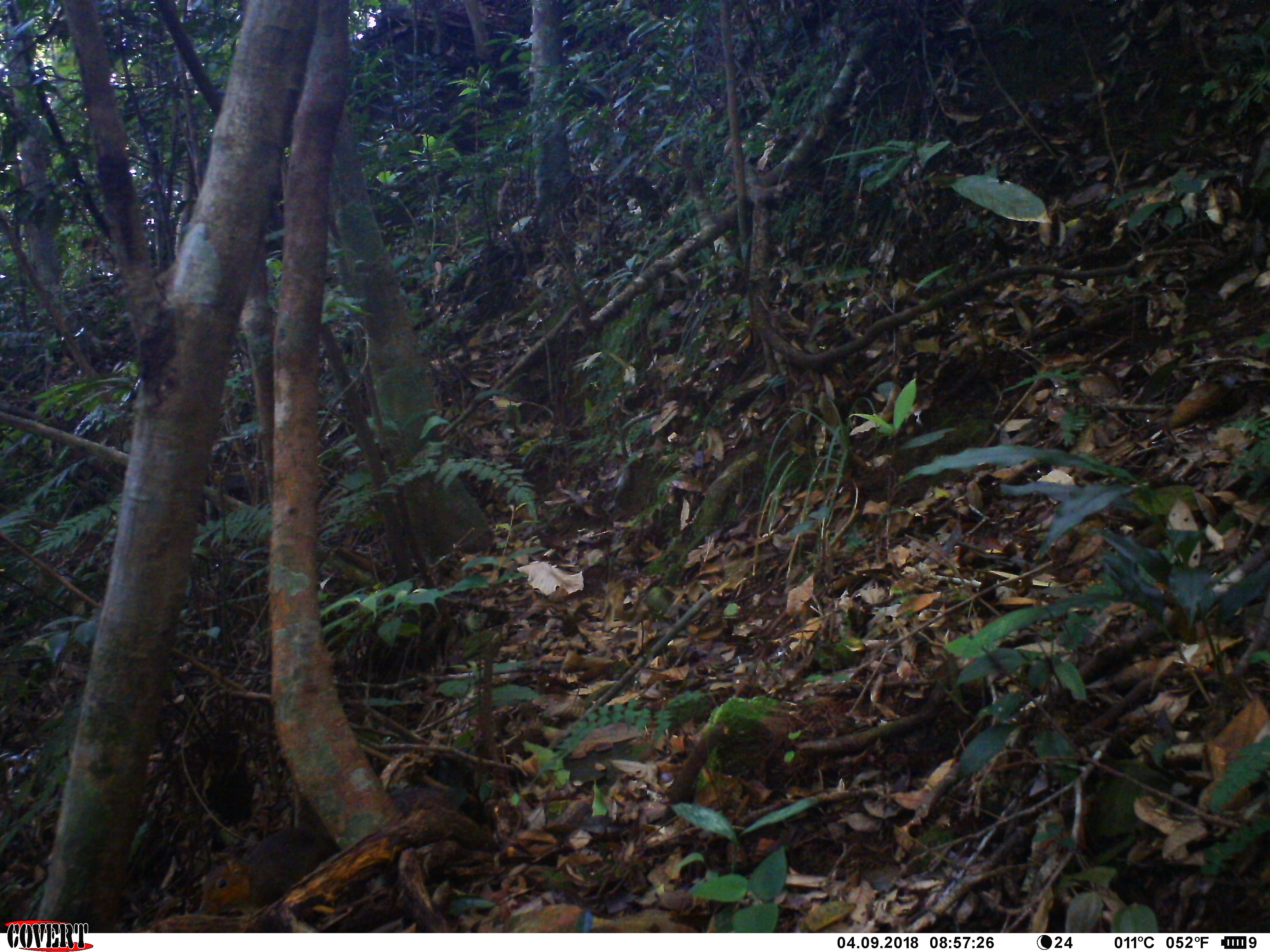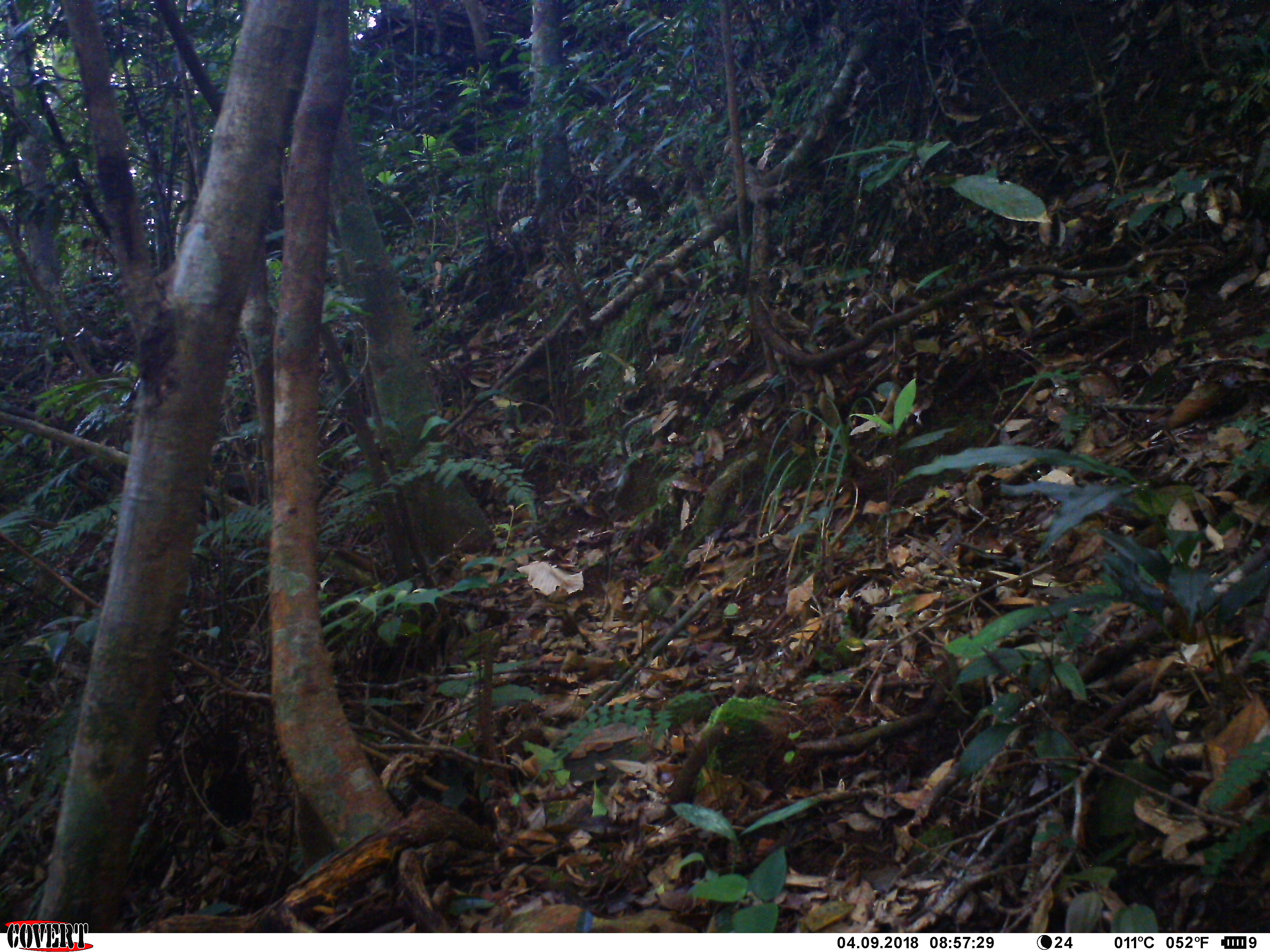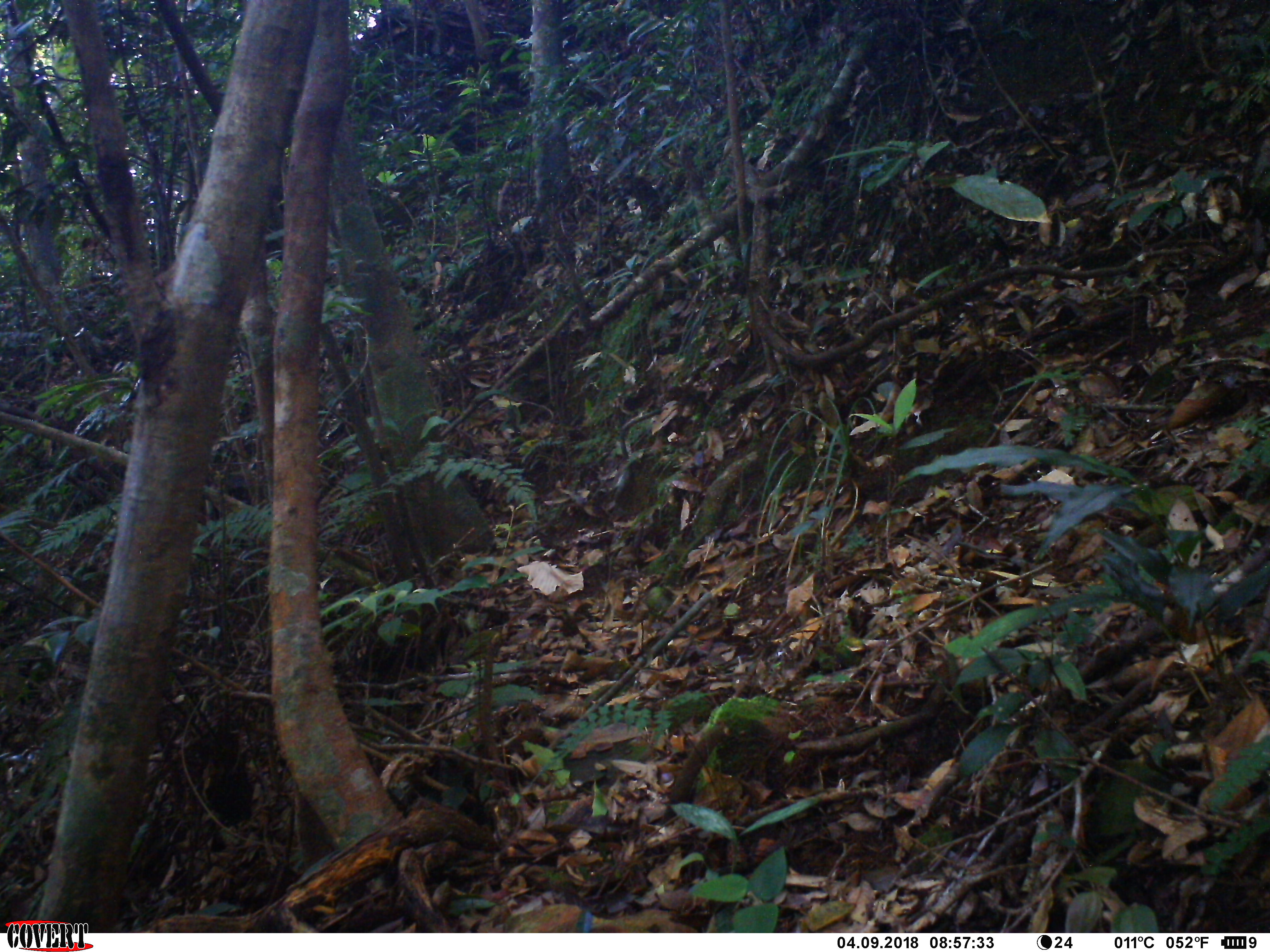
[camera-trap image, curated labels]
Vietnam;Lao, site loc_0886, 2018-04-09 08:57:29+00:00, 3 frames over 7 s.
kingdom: Animalia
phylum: Chordata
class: Mammalia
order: Rodentia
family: Sciuridae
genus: Dremomys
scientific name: Dremomys rufigenis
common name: red-cheeked squirrel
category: red cheeked squirrel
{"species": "red cheeked squirrel (red-cheeked squirrel) (Dremomys rufigenis)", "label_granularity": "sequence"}